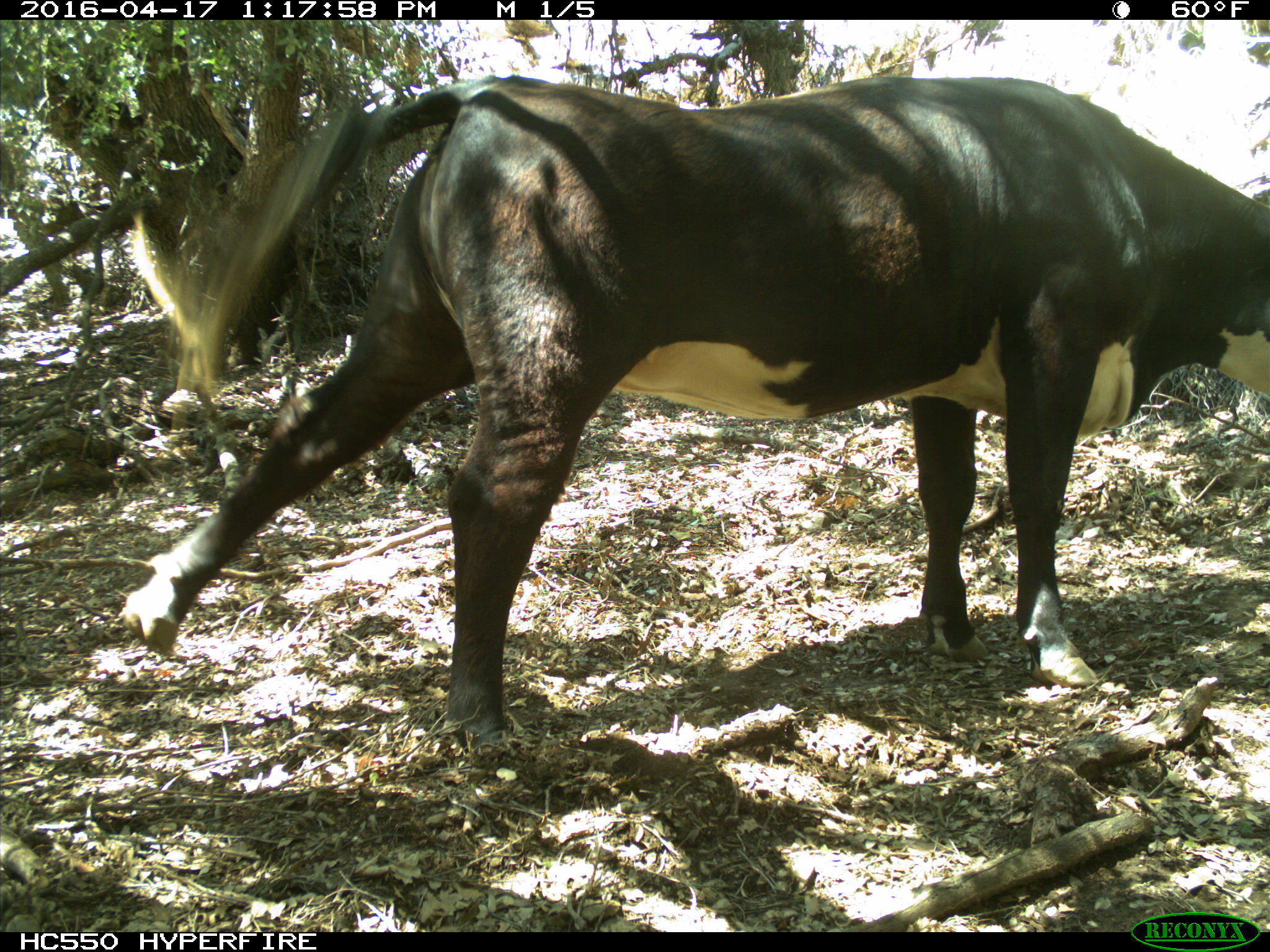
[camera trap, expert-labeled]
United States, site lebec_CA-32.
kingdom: Animalia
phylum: Chordata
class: Mammalia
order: Artiodactyla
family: Bovidae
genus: Bos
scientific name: Bos taurus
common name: domestic cow